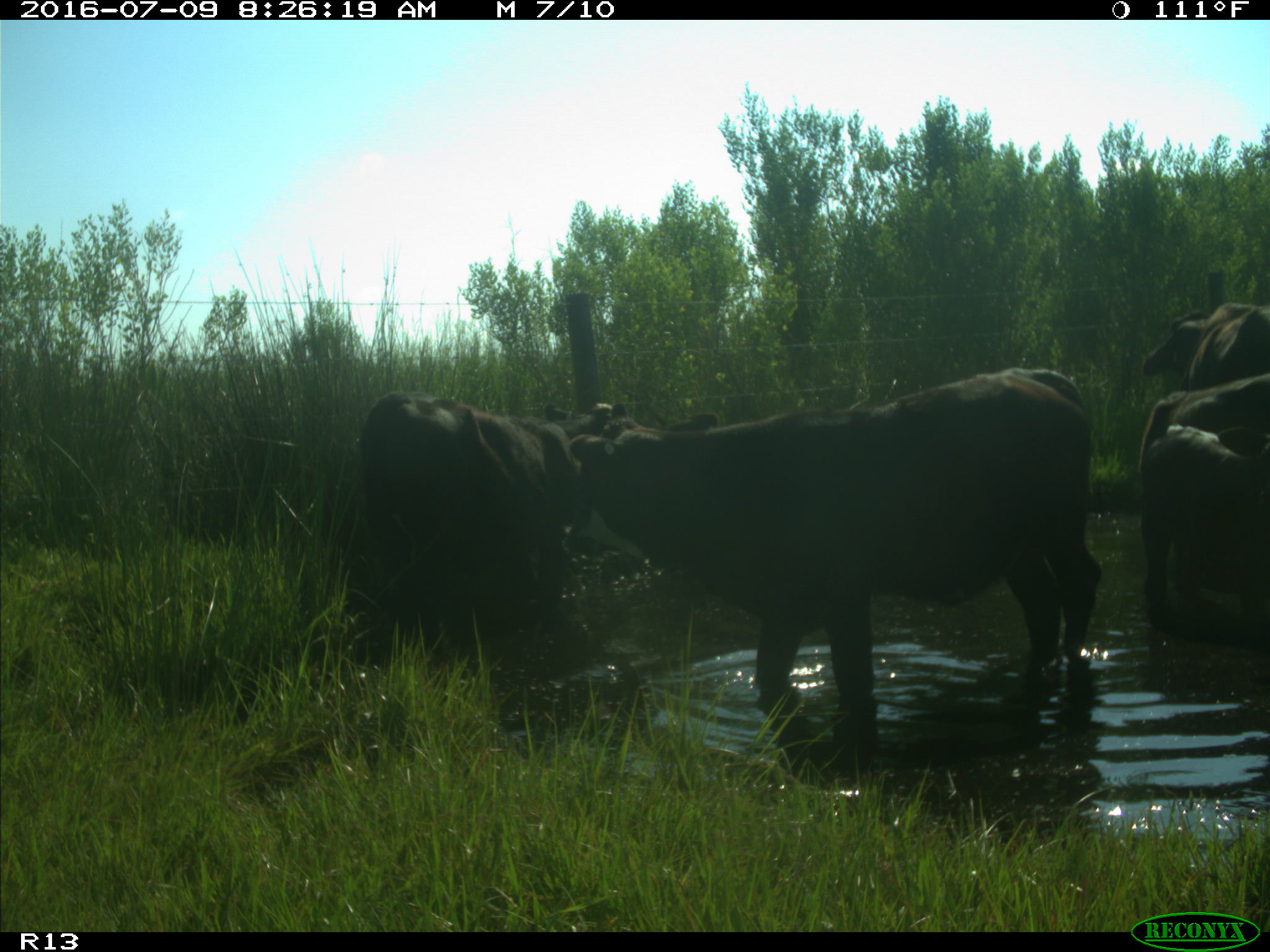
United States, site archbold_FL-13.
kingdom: Animalia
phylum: Chordata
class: Mammalia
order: Artiodactyla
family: Bovidae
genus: Bos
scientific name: Bos taurus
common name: domestic cow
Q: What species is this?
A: Bos taurus (domestic cow).